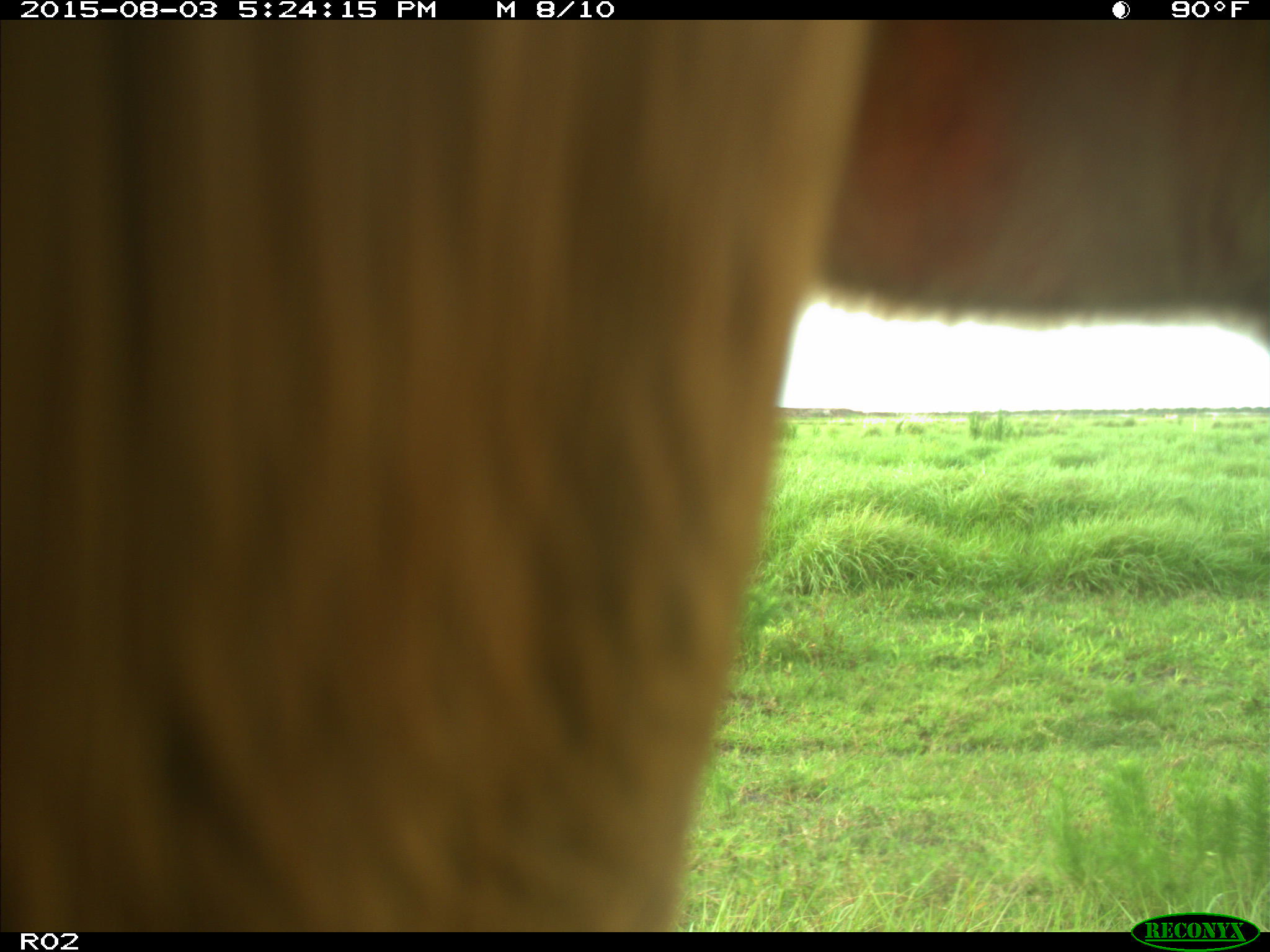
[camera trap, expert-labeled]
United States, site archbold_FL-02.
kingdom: Animalia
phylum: Chordata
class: Mammalia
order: Artiodactyla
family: Bovidae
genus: Bos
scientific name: Bos taurus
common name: domestic cow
Bos taurus (domestic cow).